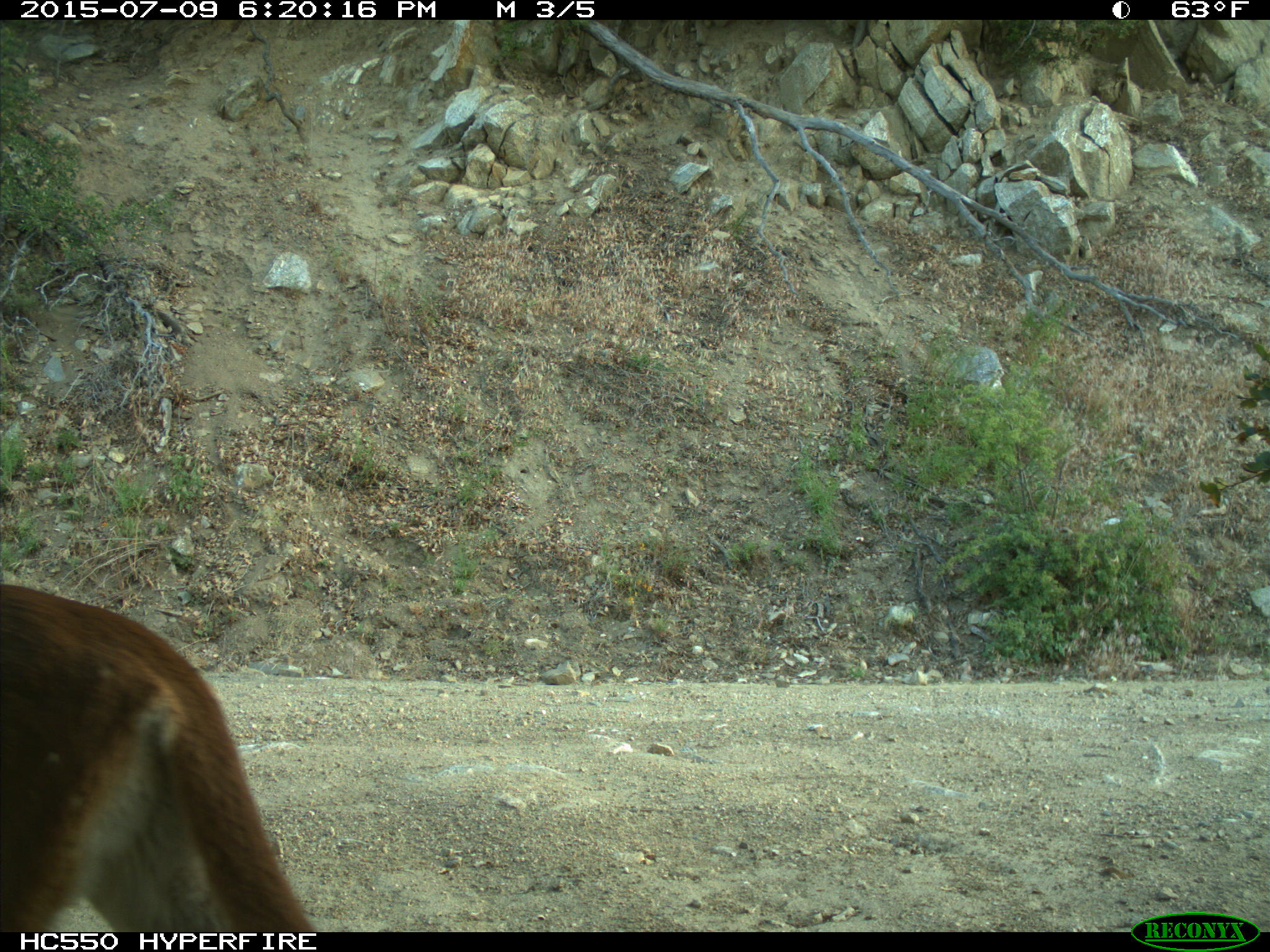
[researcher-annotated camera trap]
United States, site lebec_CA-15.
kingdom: Animalia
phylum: Chordata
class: Mammalia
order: Carnivora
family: Felidae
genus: Puma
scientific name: Puma concolor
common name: mountain lion